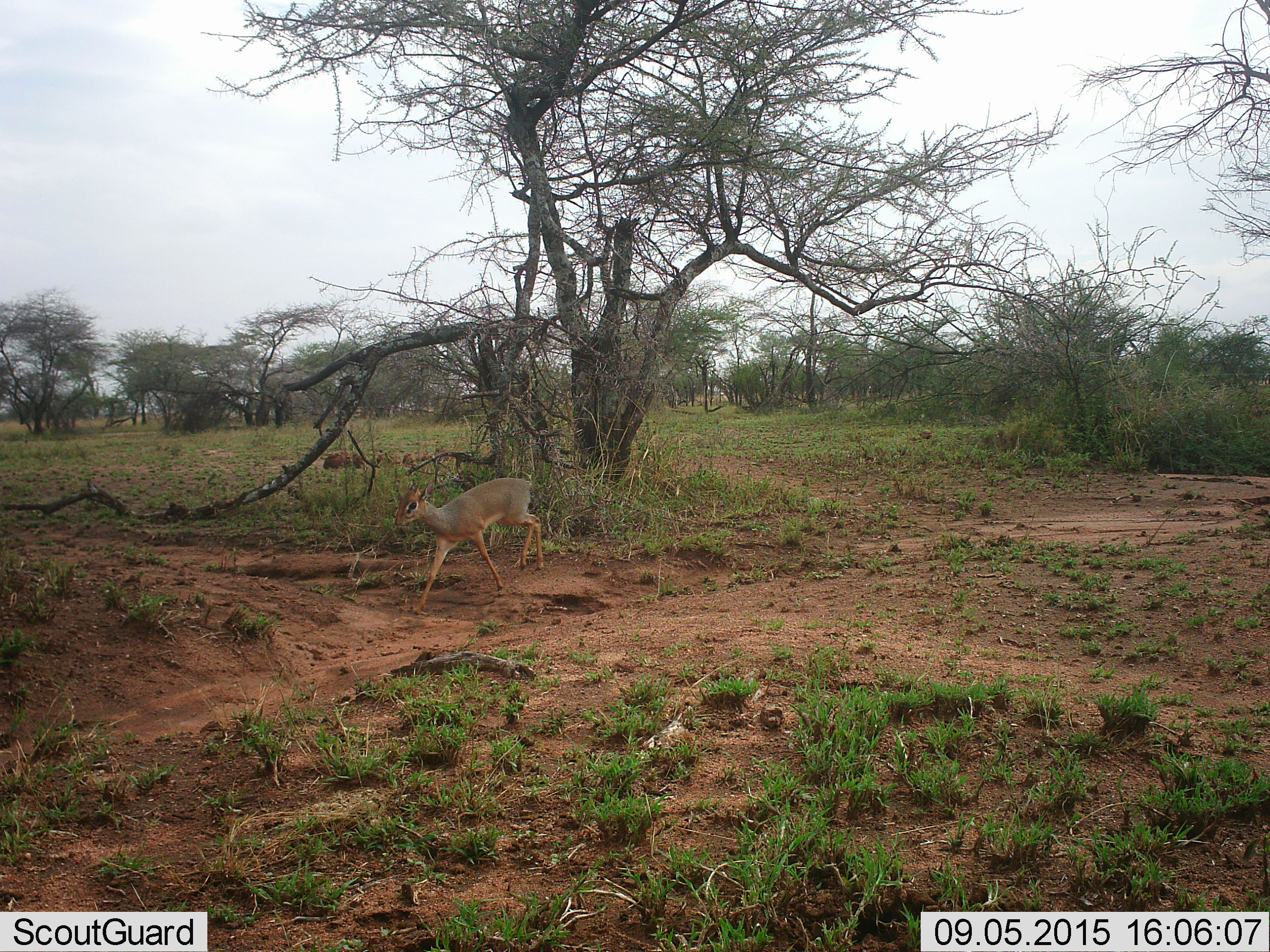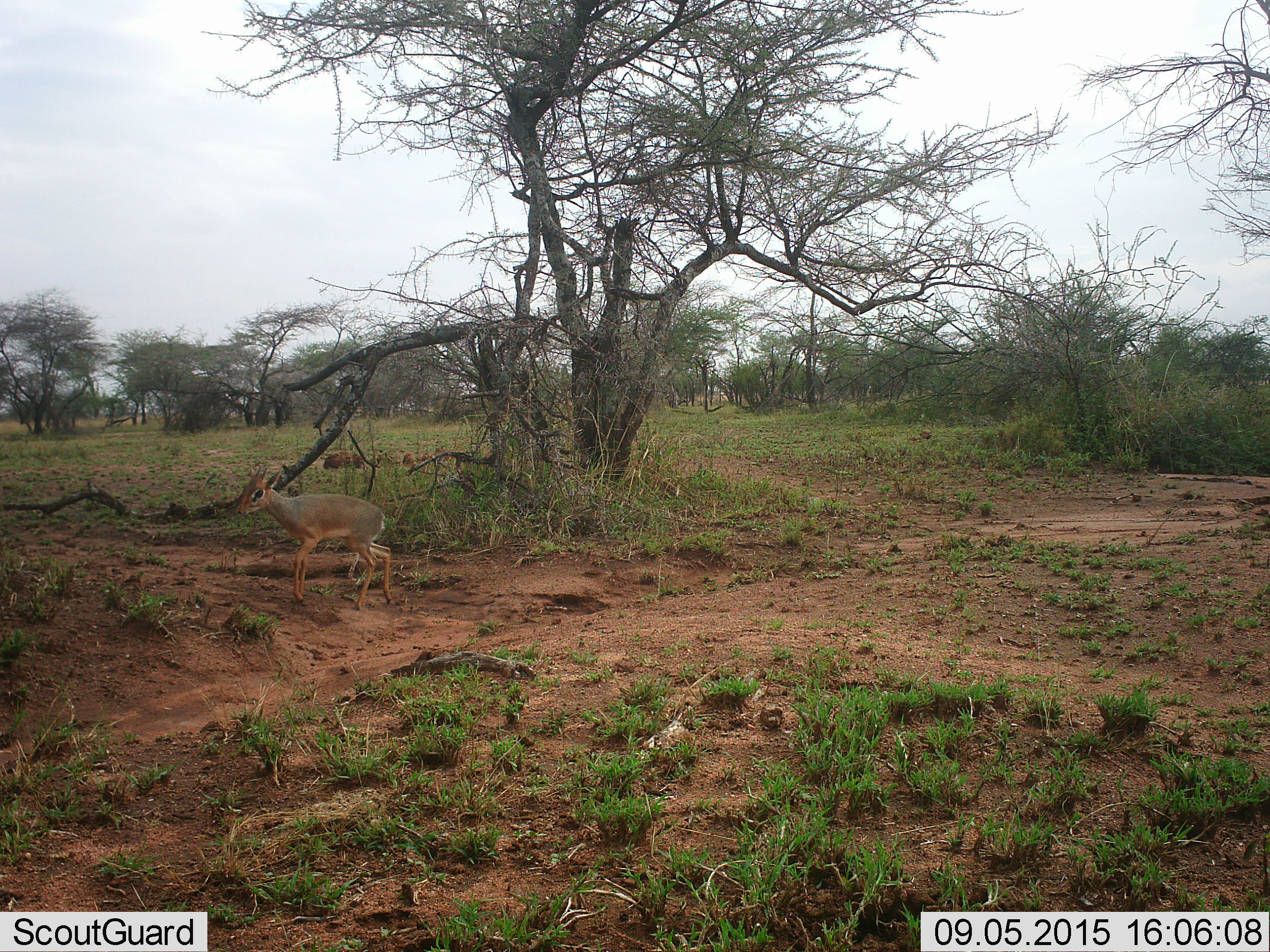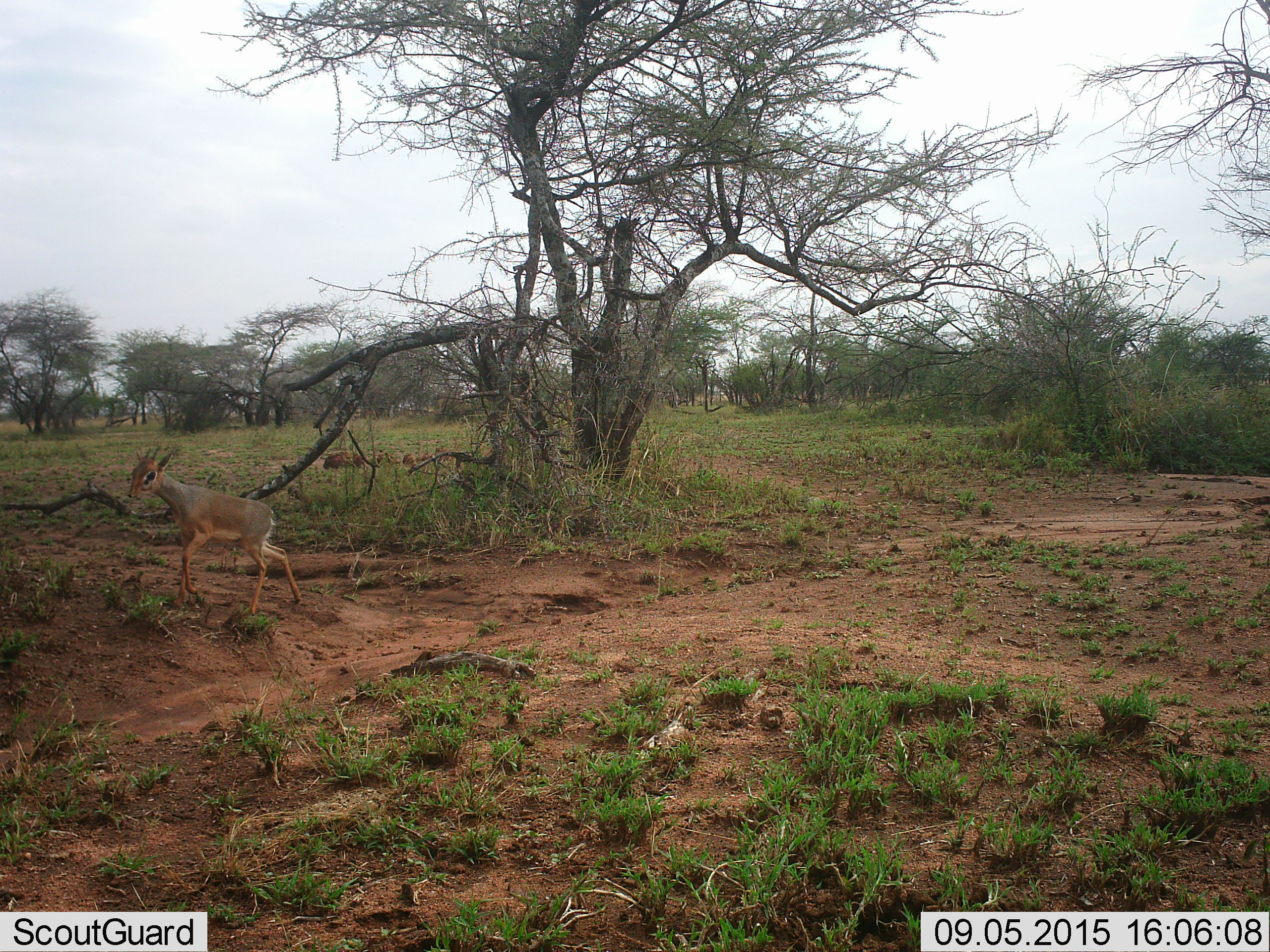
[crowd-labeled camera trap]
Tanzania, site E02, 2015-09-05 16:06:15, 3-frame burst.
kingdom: Animalia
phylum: Chordata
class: Mammalia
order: Artiodactyla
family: Bovidae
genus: Madoqua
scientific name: Madoqua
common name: dikdik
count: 1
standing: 0%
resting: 0%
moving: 100%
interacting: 0%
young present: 0%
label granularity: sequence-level